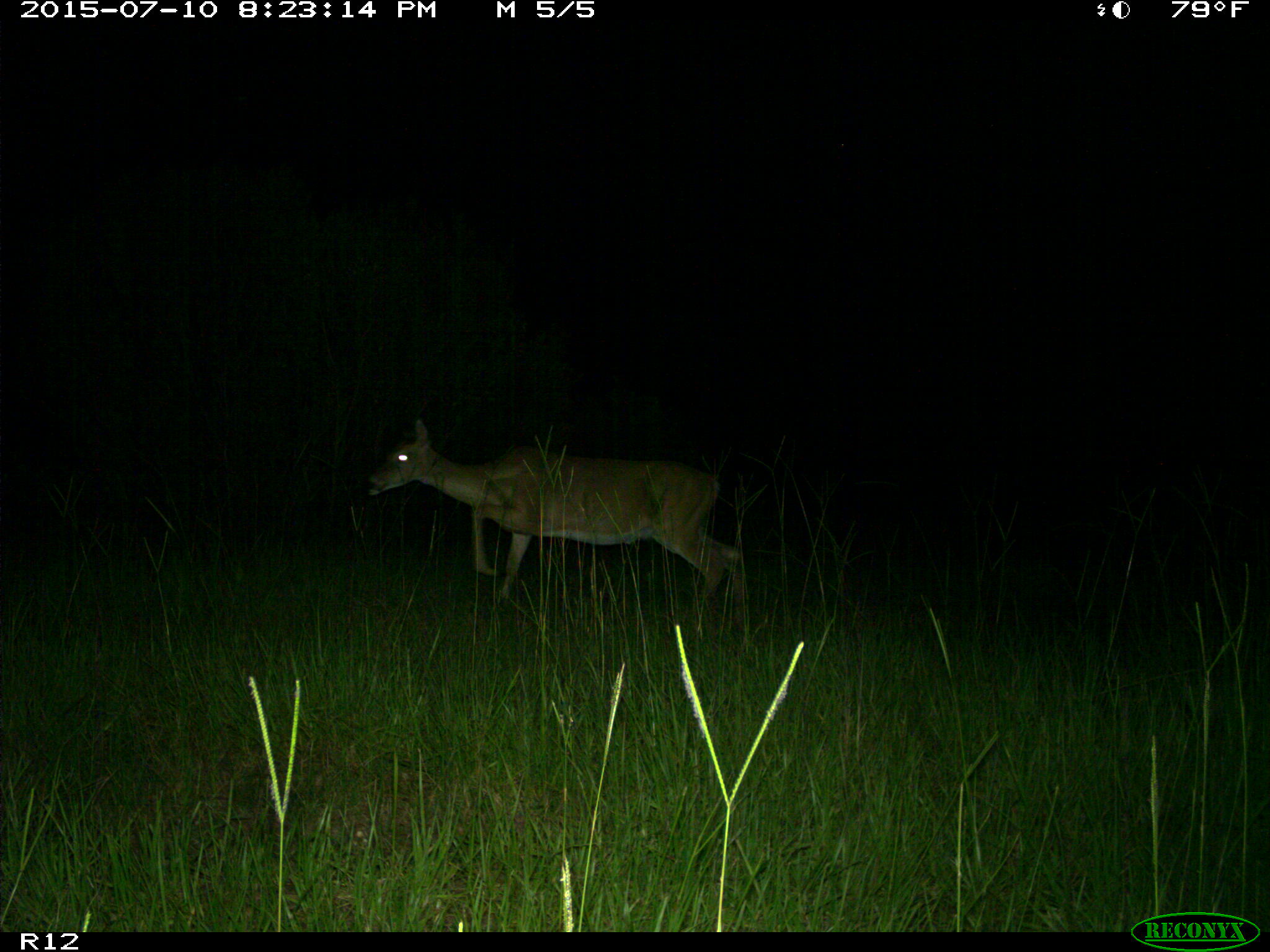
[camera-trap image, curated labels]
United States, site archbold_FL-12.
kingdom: Animalia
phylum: Chordata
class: Mammalia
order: Artiodactyla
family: Cervidae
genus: Odocoileus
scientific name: Odocoileus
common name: deer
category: unidentified deer